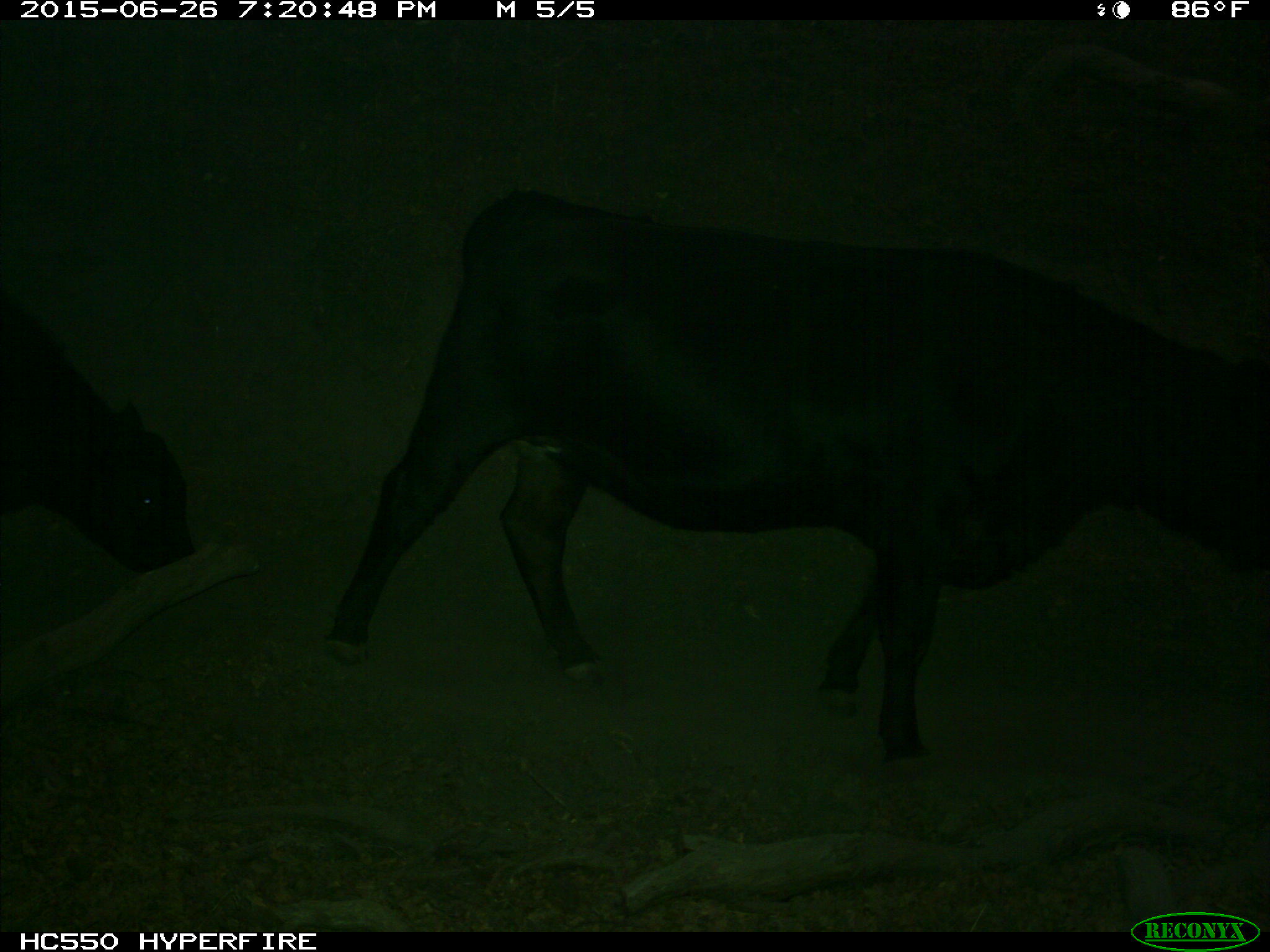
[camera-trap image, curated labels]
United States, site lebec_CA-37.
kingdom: Animalia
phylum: Chordata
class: Mammalia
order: Artiodactyla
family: Bovidae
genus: Bos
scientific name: Bos taurus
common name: domestic cow